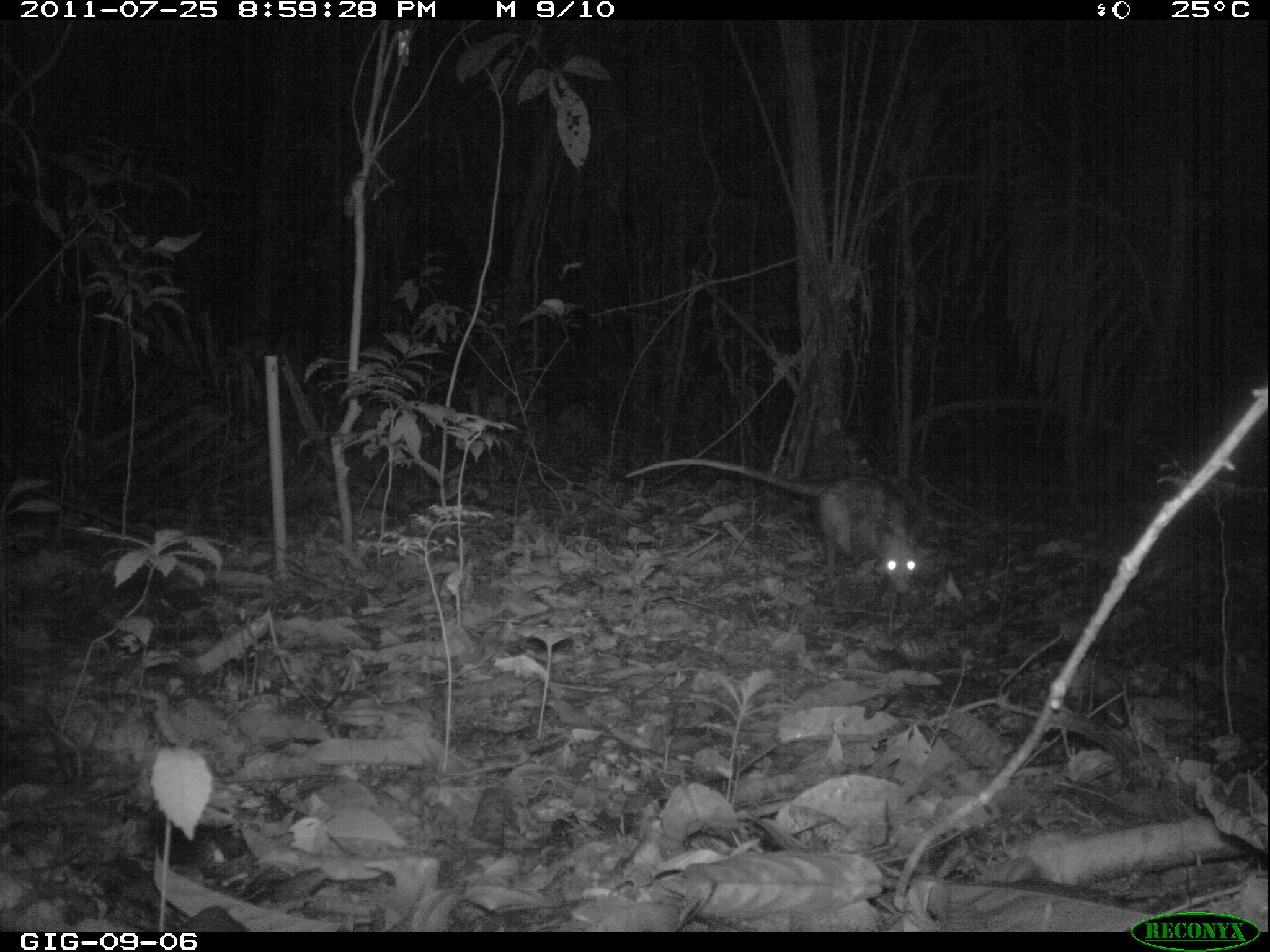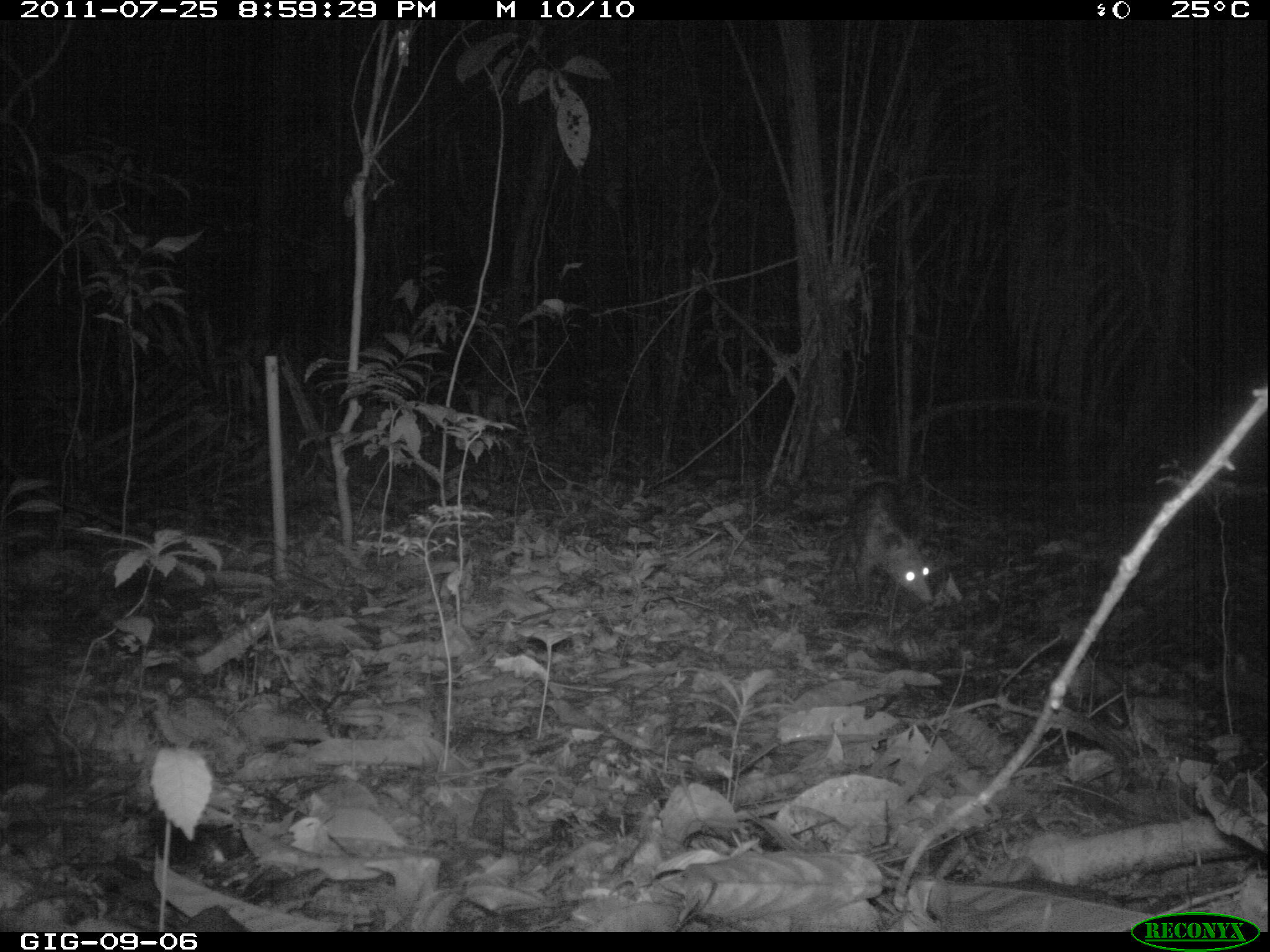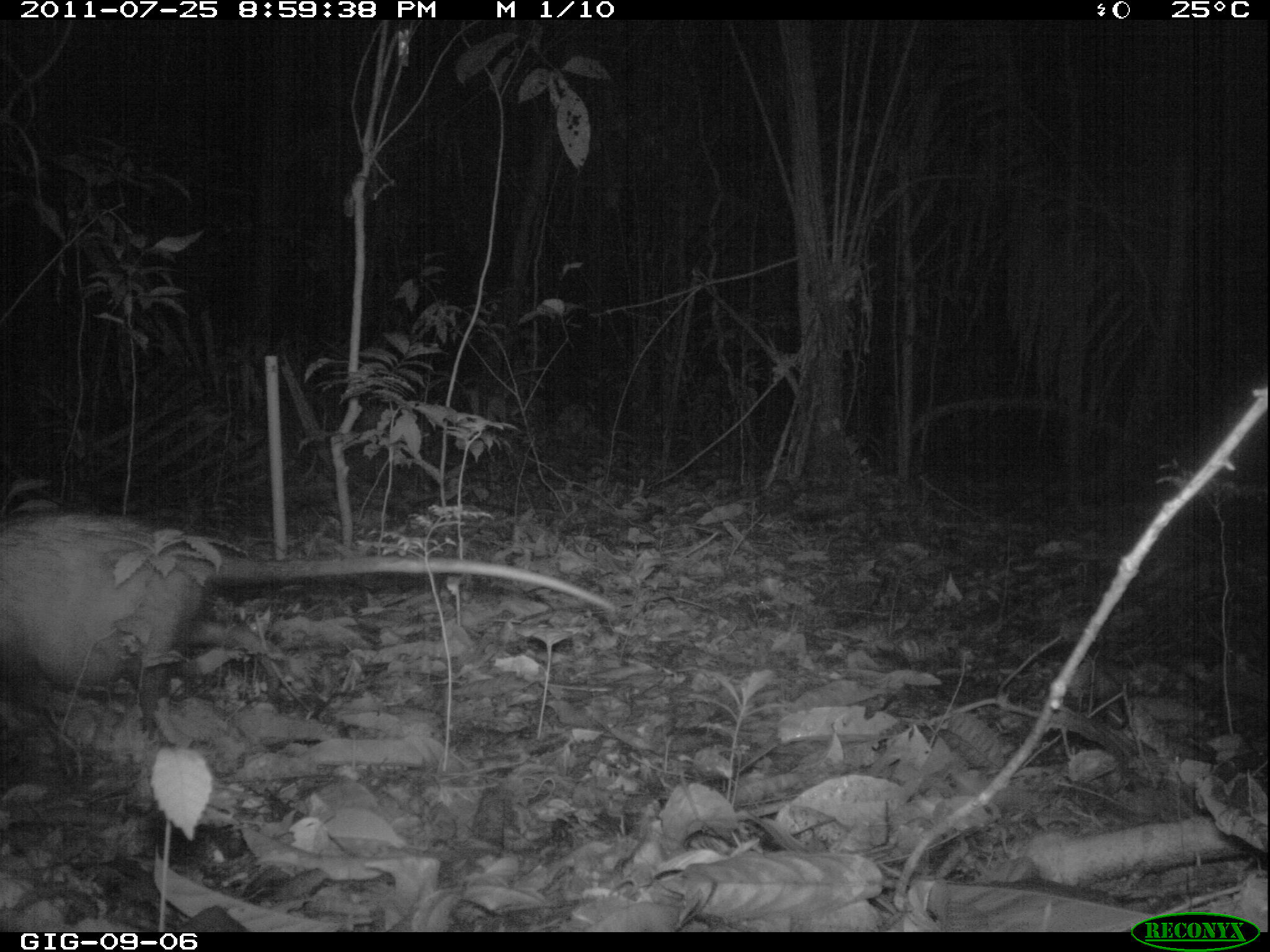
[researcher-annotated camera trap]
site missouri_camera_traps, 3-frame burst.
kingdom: Animalia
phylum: Chordata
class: Mammalia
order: Didelphimorphia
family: Didelphidae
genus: Didelphis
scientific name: Didelphis marsupialis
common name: common opossum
Common opossum (Didelphis marsupialis). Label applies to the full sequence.